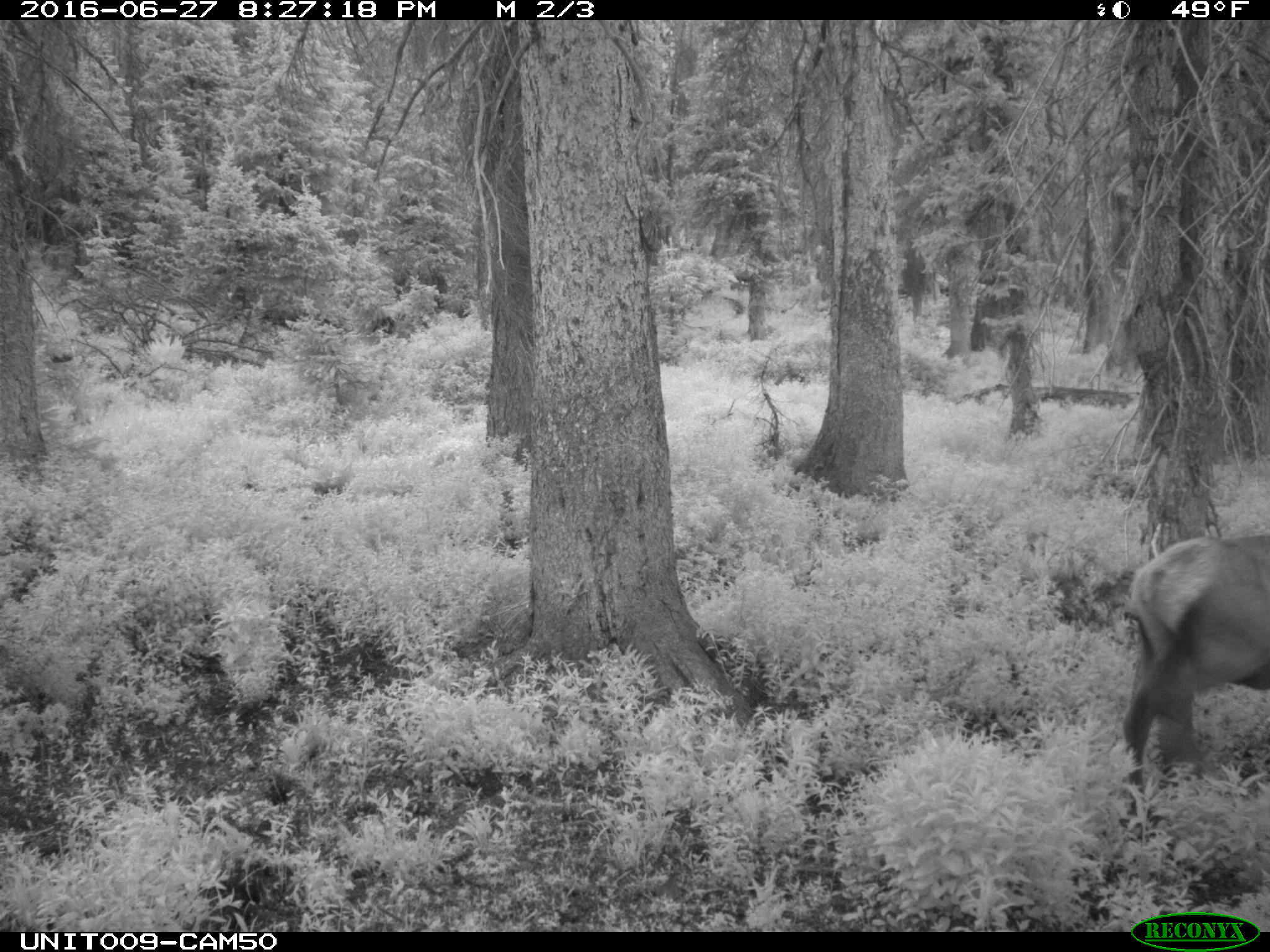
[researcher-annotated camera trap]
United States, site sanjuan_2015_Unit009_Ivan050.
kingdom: Animalia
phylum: Chordata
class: Mammalia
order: Artiodactyla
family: Cervidae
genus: Cervus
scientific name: Cervus elaphus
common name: red deer